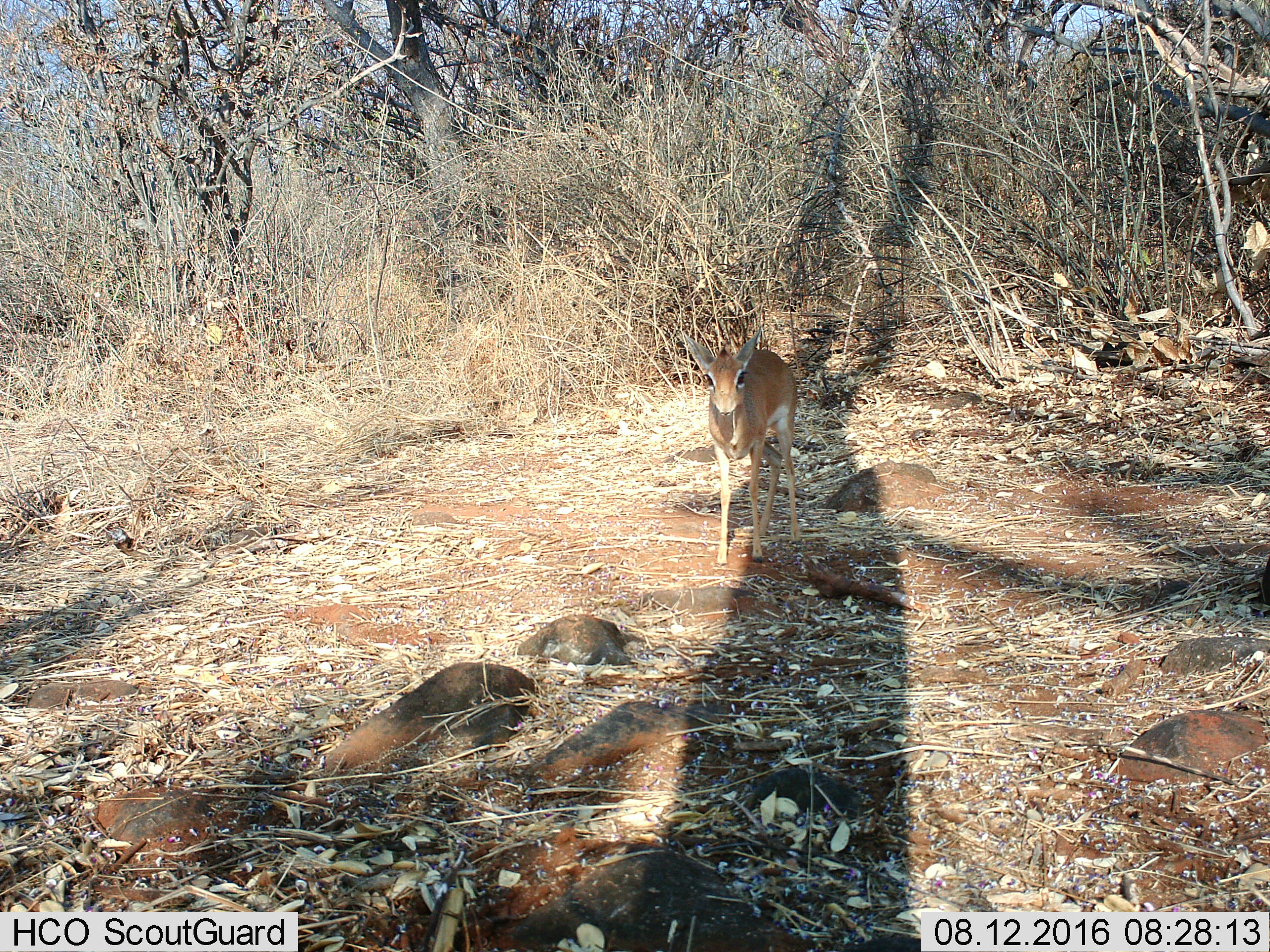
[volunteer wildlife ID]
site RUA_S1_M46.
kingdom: Animalia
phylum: Chordata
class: Mammalia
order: Artiodactyla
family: Bovidae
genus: Madoqua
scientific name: Madoqua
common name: dik-dik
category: dikdik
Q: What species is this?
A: Dikdik (dik-dik) (Madoqua).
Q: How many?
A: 1.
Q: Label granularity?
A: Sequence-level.